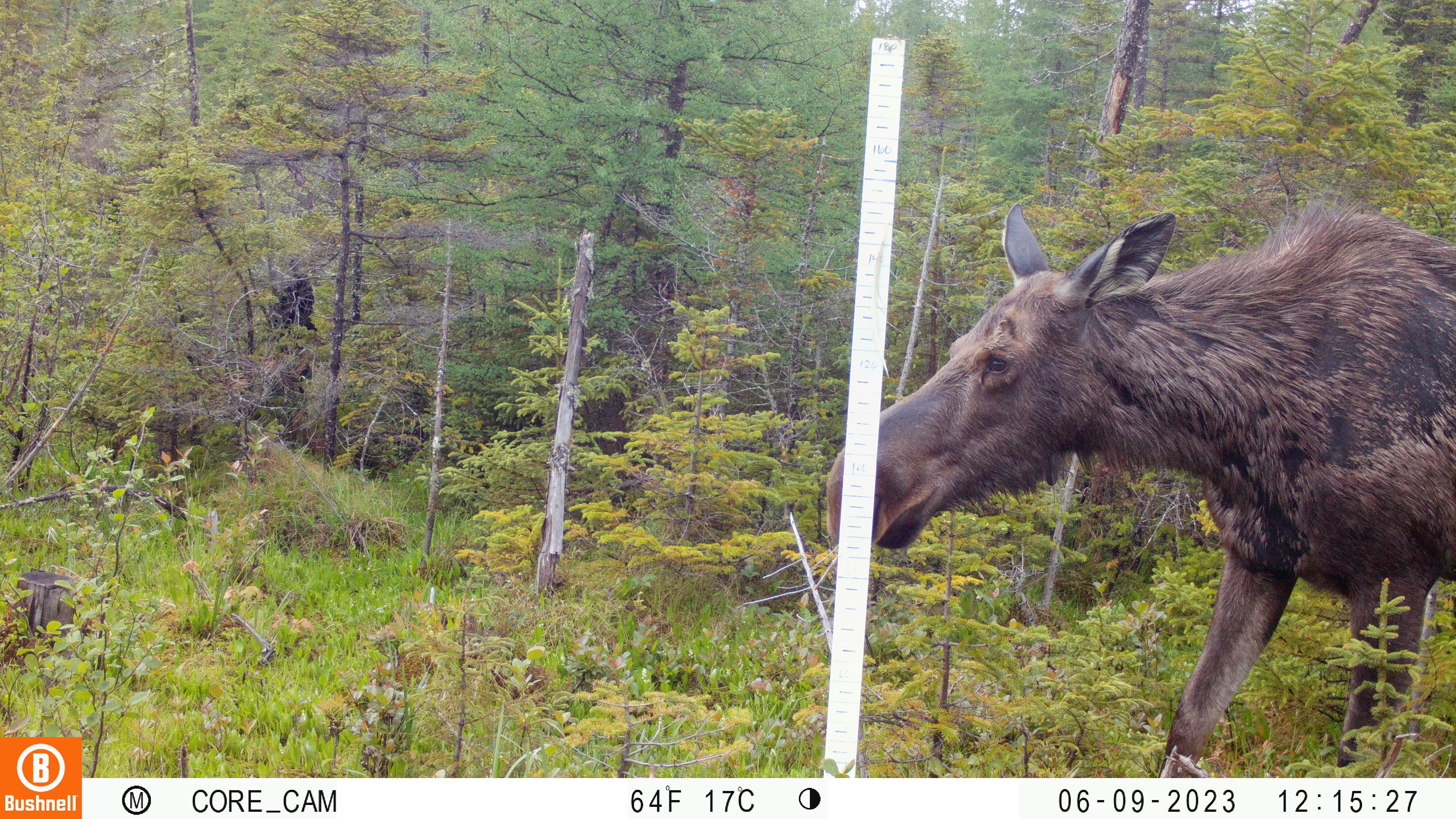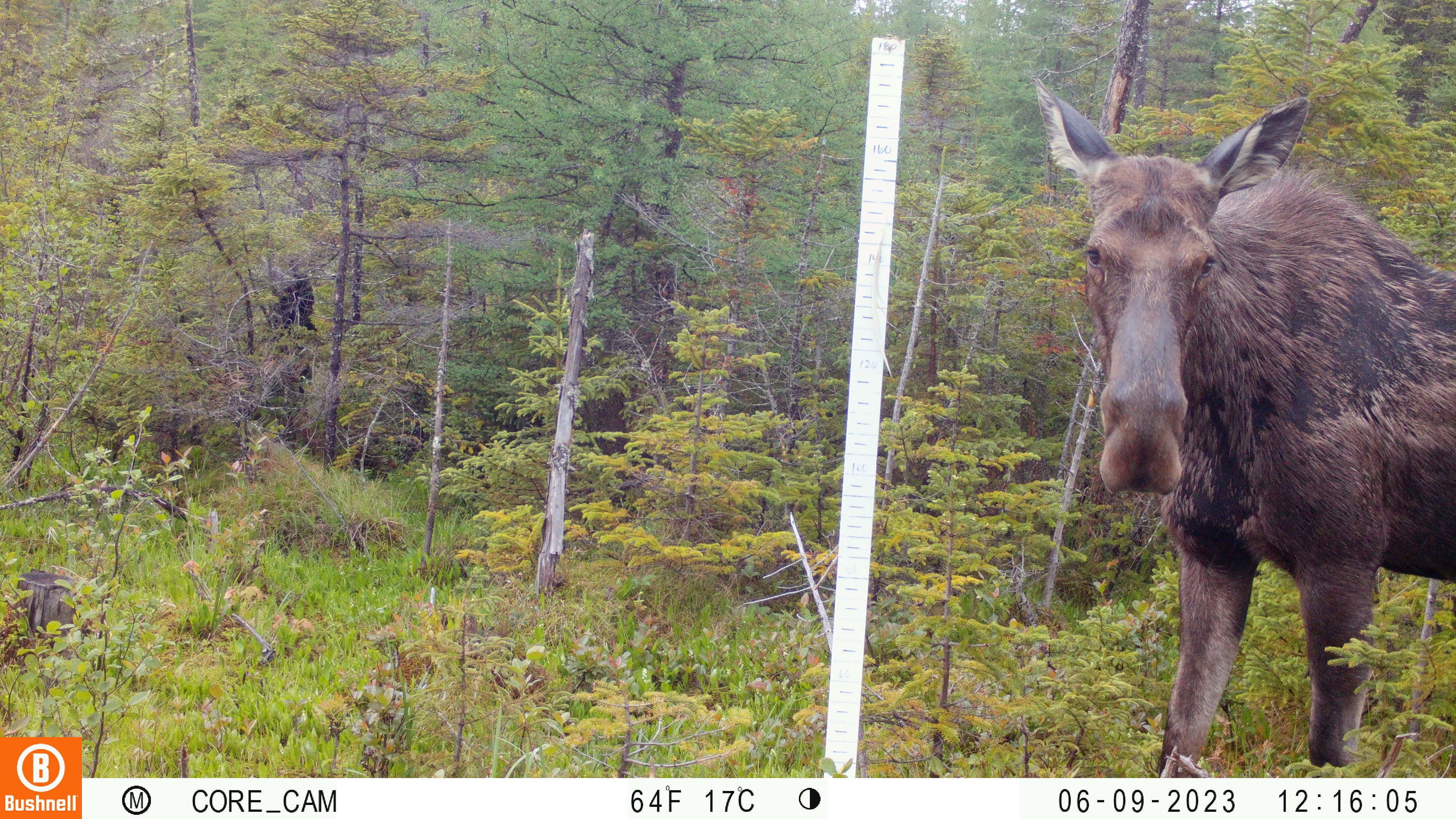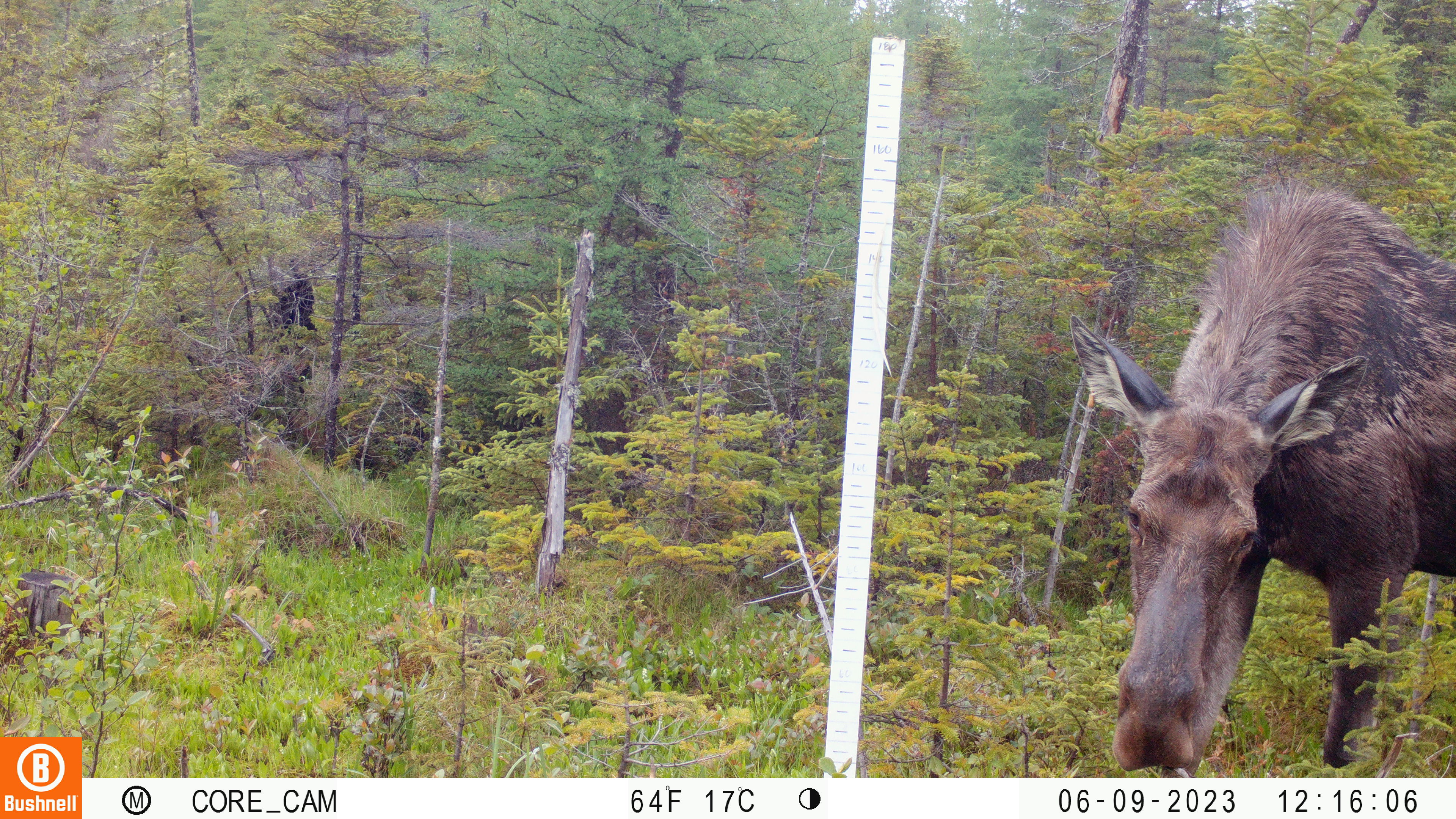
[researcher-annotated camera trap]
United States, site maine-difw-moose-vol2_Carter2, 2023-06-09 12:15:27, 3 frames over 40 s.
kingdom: Animalia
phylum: Chordata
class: Mammalia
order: Artiodactyla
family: Cervidae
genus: Alces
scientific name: Alces alces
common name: moose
Moose (Alces alces).